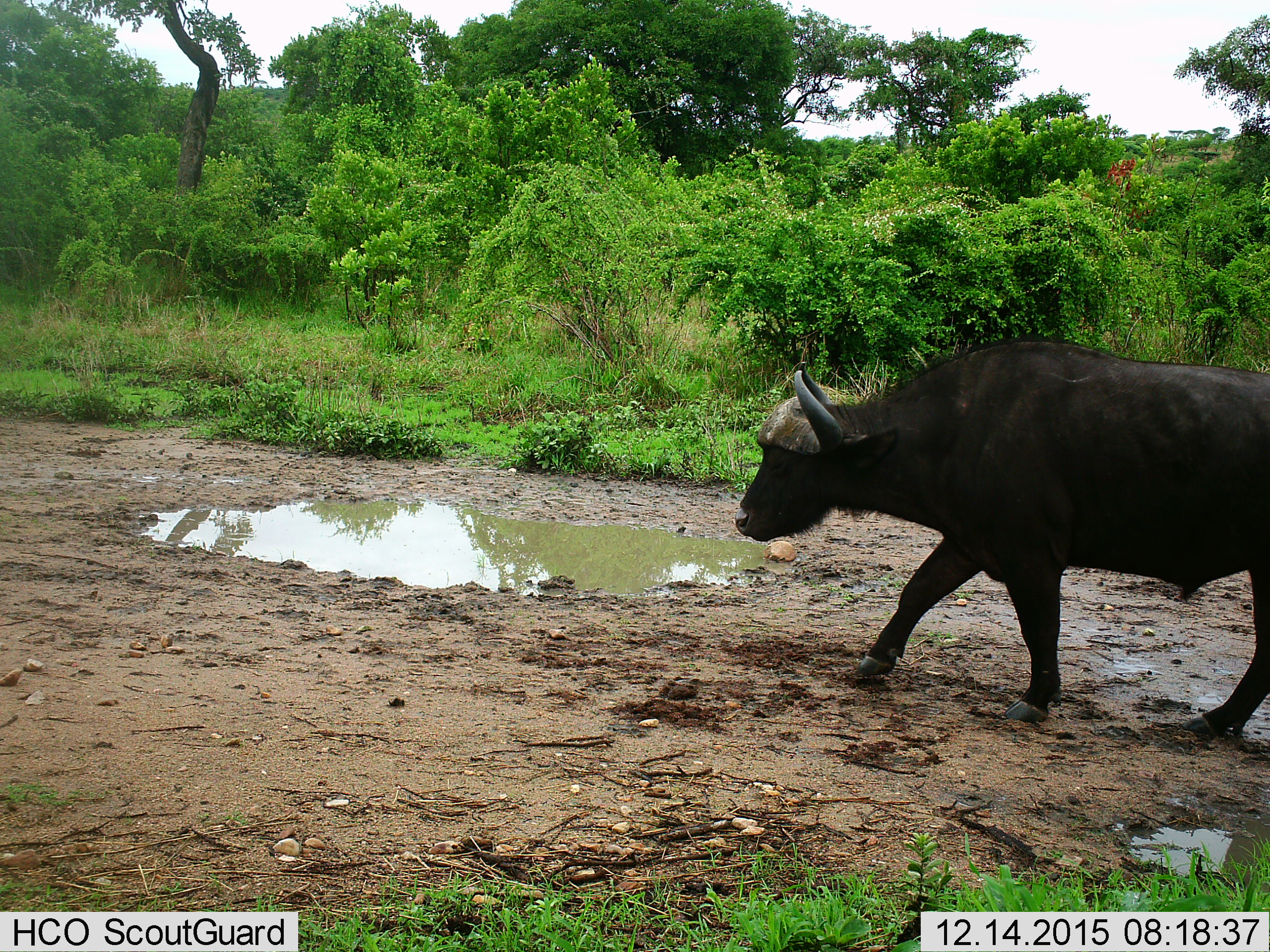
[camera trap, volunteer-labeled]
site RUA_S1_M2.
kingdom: Animalia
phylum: Chordata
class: Mammalia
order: Artiodactyla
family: Bovidae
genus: Syncerus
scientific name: Syncerus caffer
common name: african buffalo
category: buffalo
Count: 1.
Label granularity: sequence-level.